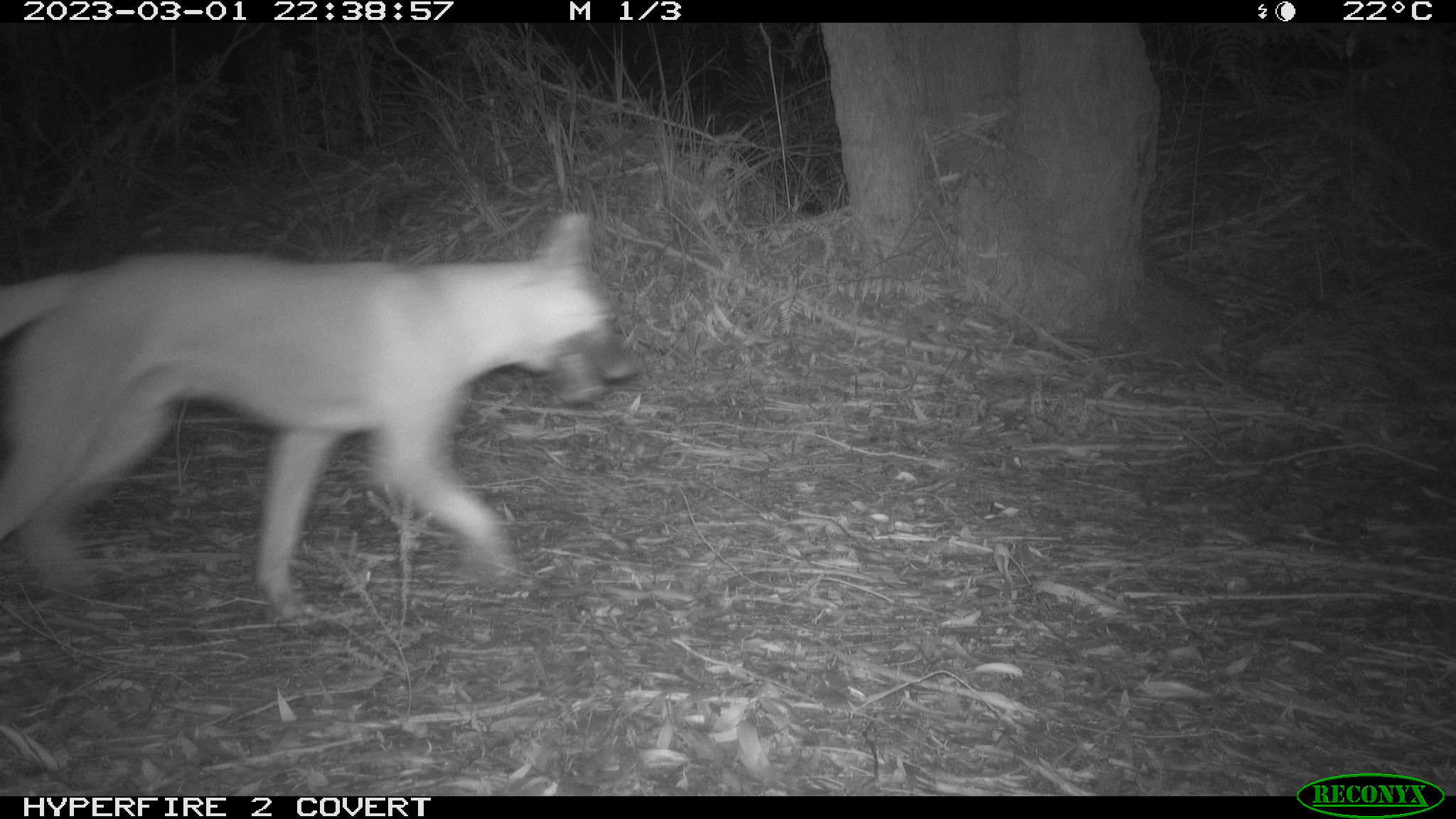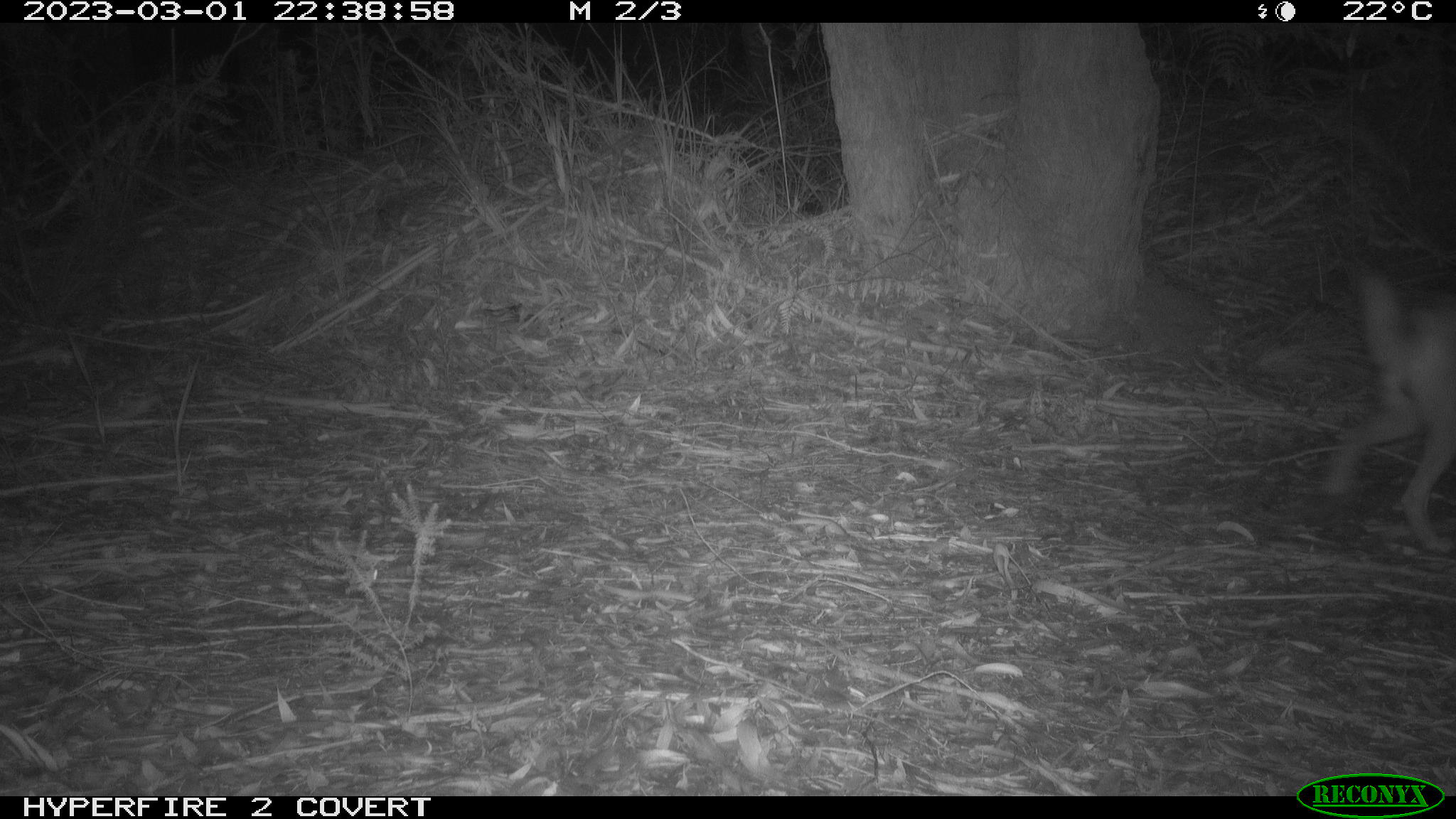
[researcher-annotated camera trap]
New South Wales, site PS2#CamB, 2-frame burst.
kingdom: Animalia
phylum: Chordata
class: Mammalia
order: Carnivora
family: Canidae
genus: Canis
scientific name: Canis familiaris dingo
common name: dingo